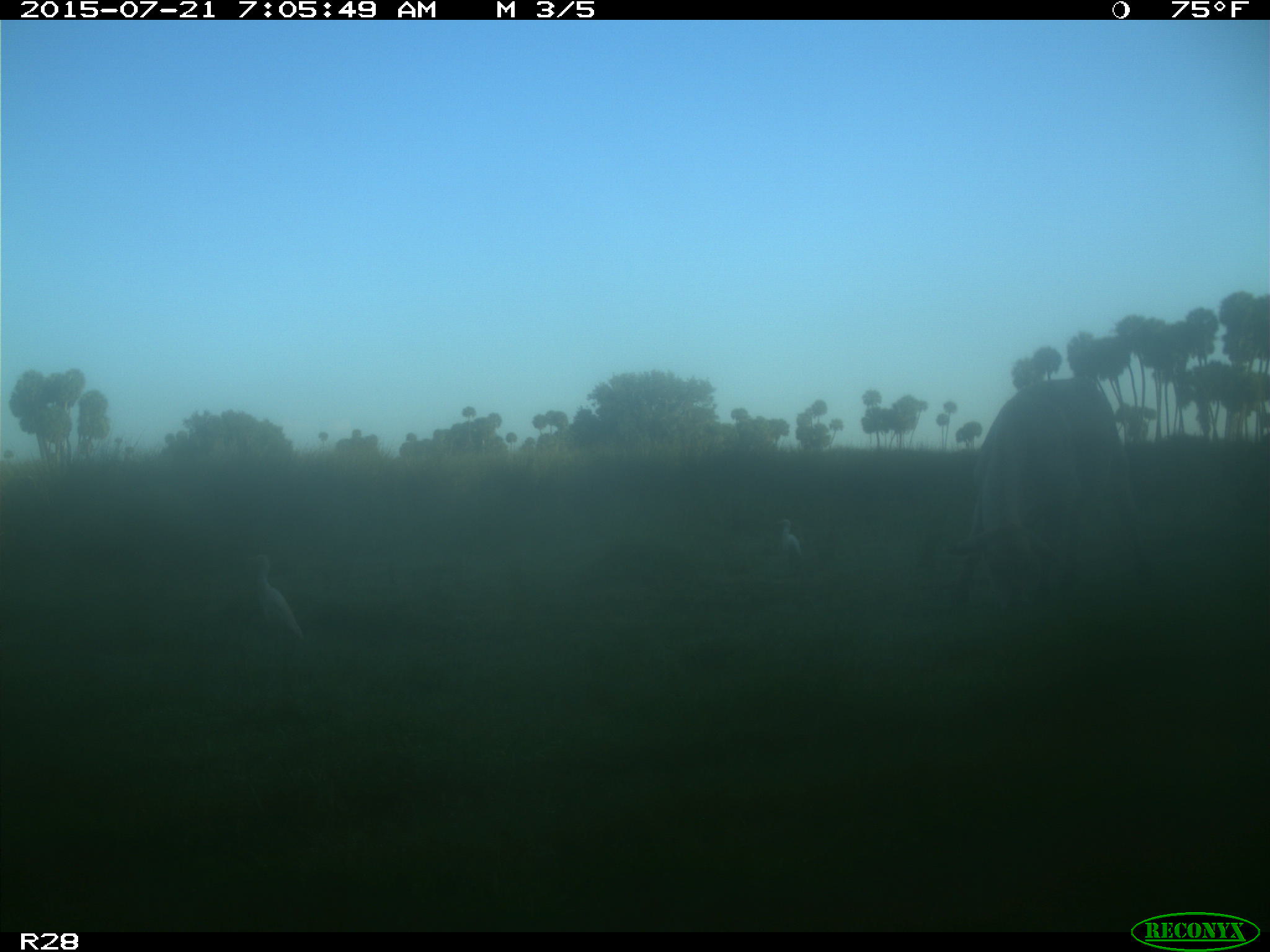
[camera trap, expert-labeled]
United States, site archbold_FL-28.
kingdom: Animalia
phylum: Chordata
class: Mammalia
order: Artiodactyla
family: Bovidae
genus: Bos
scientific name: Bos taurus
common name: domestic cow